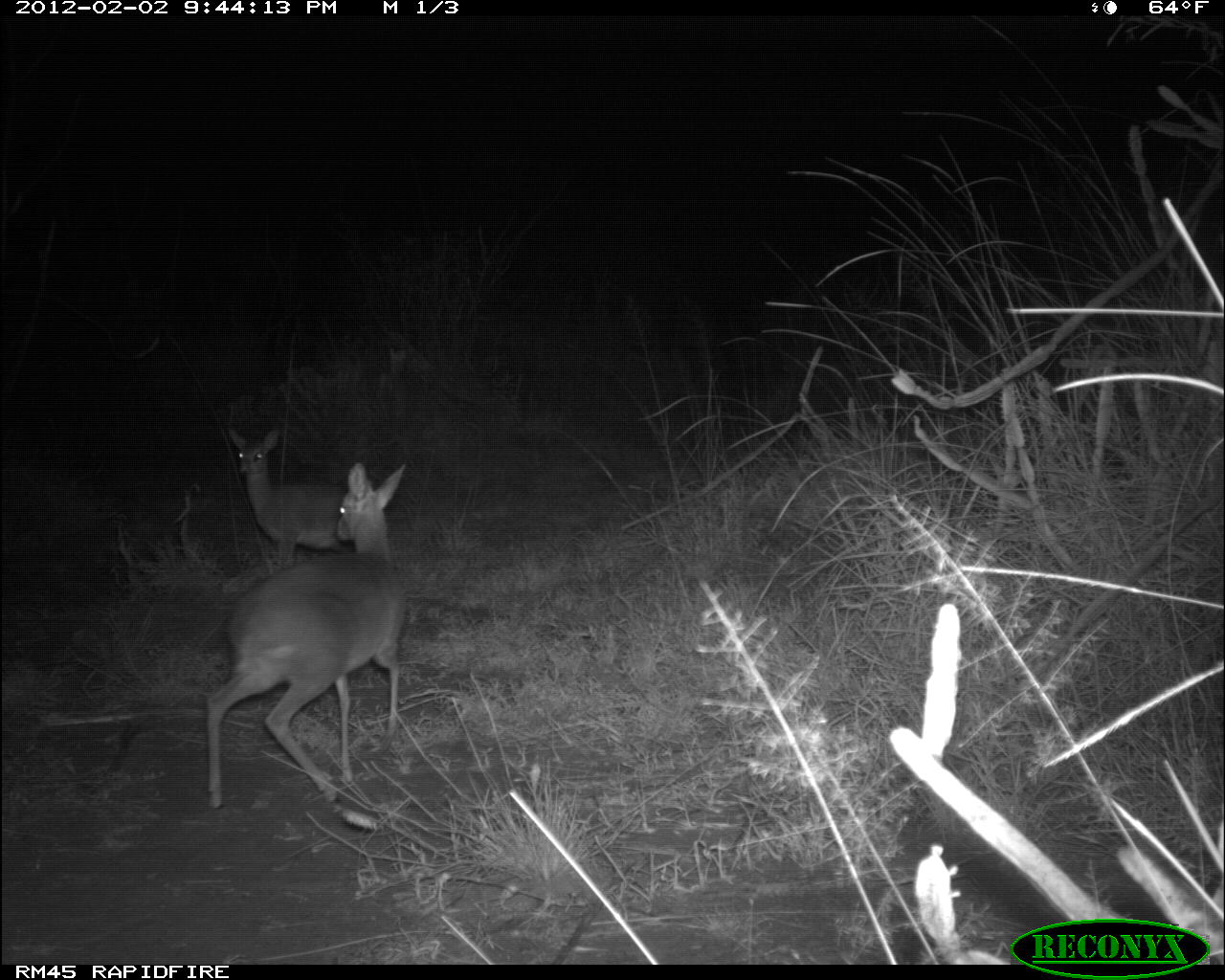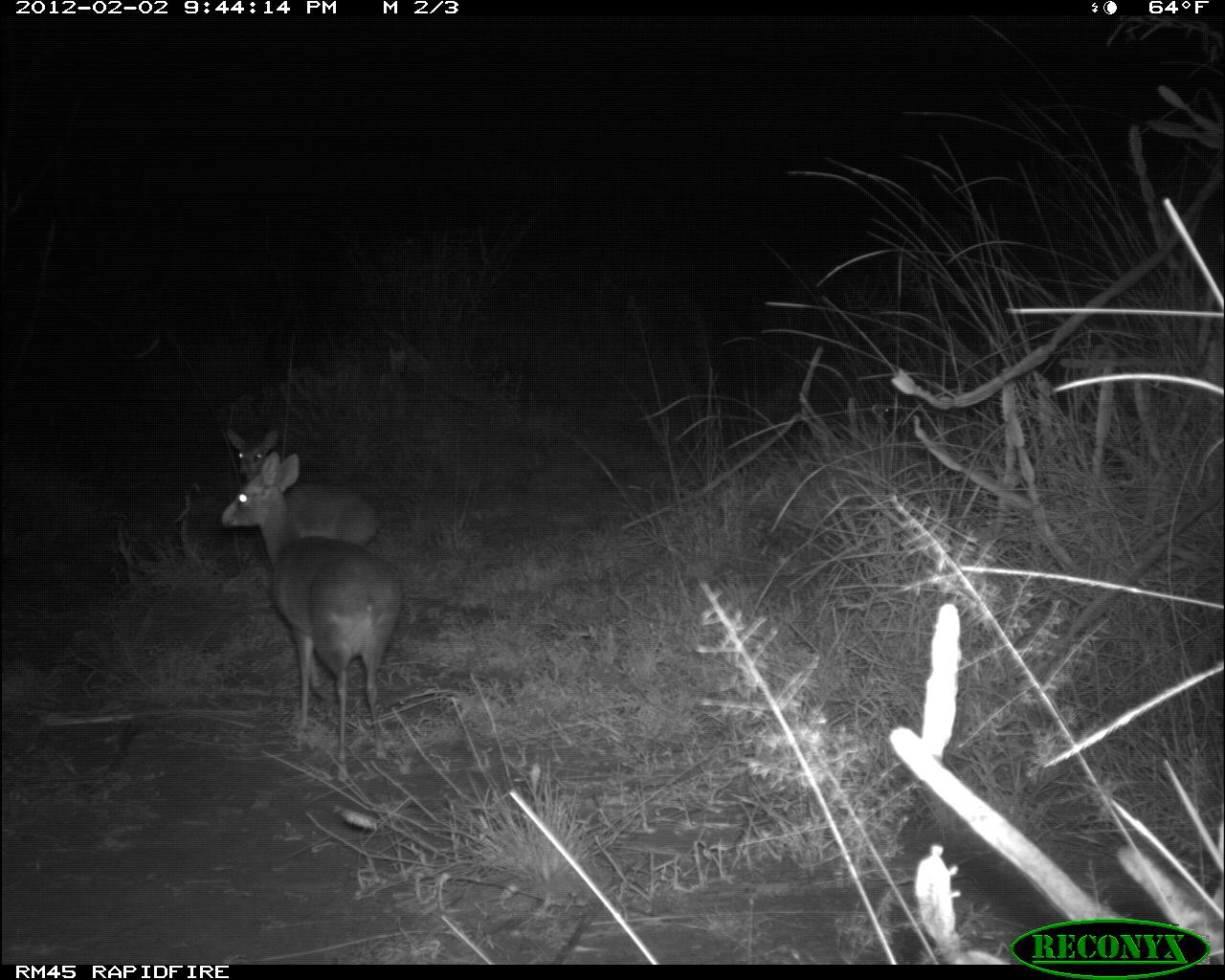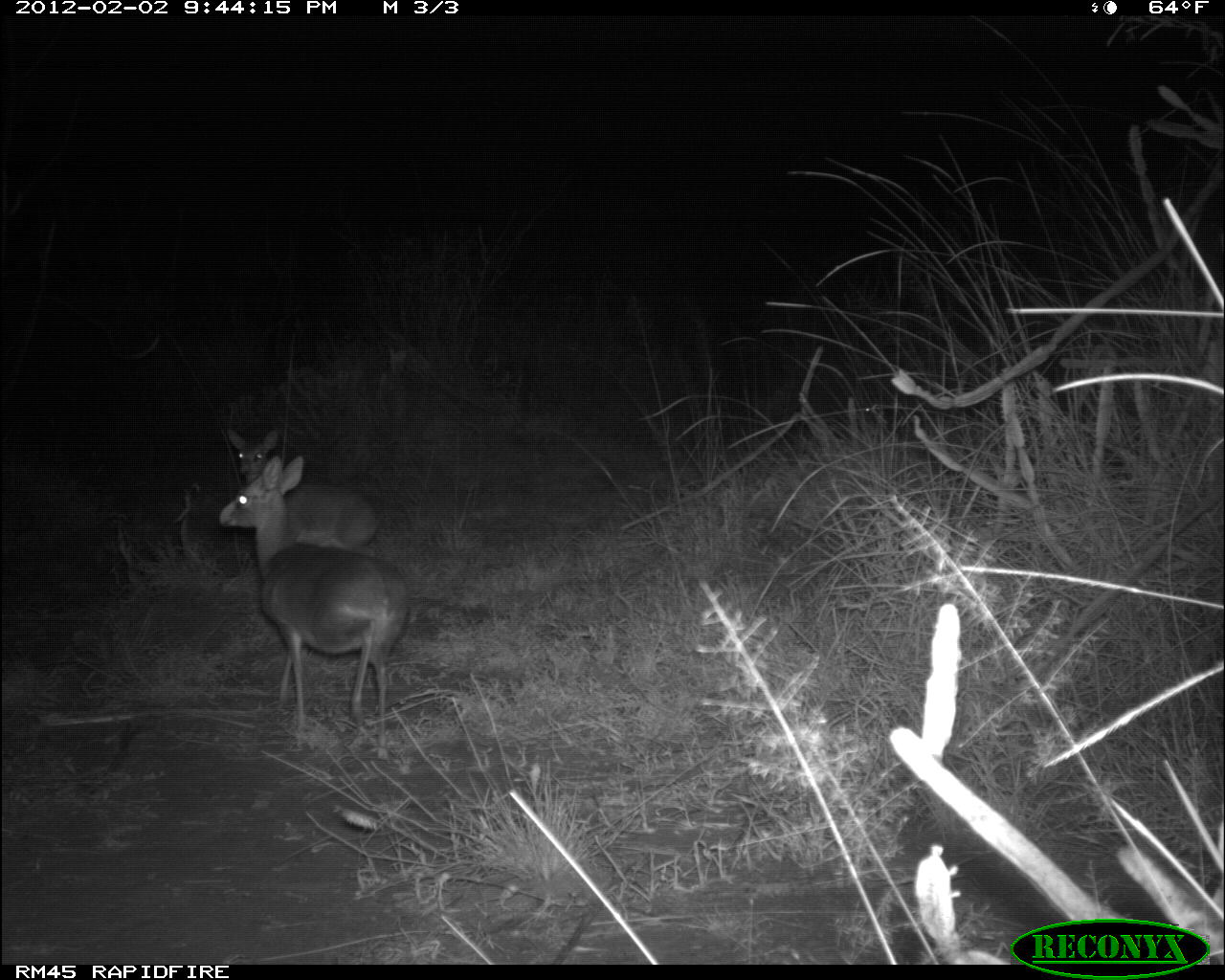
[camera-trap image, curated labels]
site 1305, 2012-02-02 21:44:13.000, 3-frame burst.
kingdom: Animalia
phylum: Chordata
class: Mammalia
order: Artiodactyla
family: Bovidae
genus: Madoqua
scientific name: Madoqua guentheri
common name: günther's dik-dik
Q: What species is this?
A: Madoqua guentheri (günther's dik-dik).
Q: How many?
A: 2.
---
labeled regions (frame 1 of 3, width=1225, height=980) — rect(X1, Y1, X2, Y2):
madoqua guentheri: rect(205, 462, 404, 808); rect(229, 428, 347, 566)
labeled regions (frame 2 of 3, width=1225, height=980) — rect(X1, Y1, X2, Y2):
madoqua guentheri: rect(222, 451, 403, 783); rect(226, 428, 382, 560)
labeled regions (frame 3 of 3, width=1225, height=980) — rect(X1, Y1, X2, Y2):
madoqua guentheri: rect(216, 455, 411, 763); rect(223, 426, 381, 560)